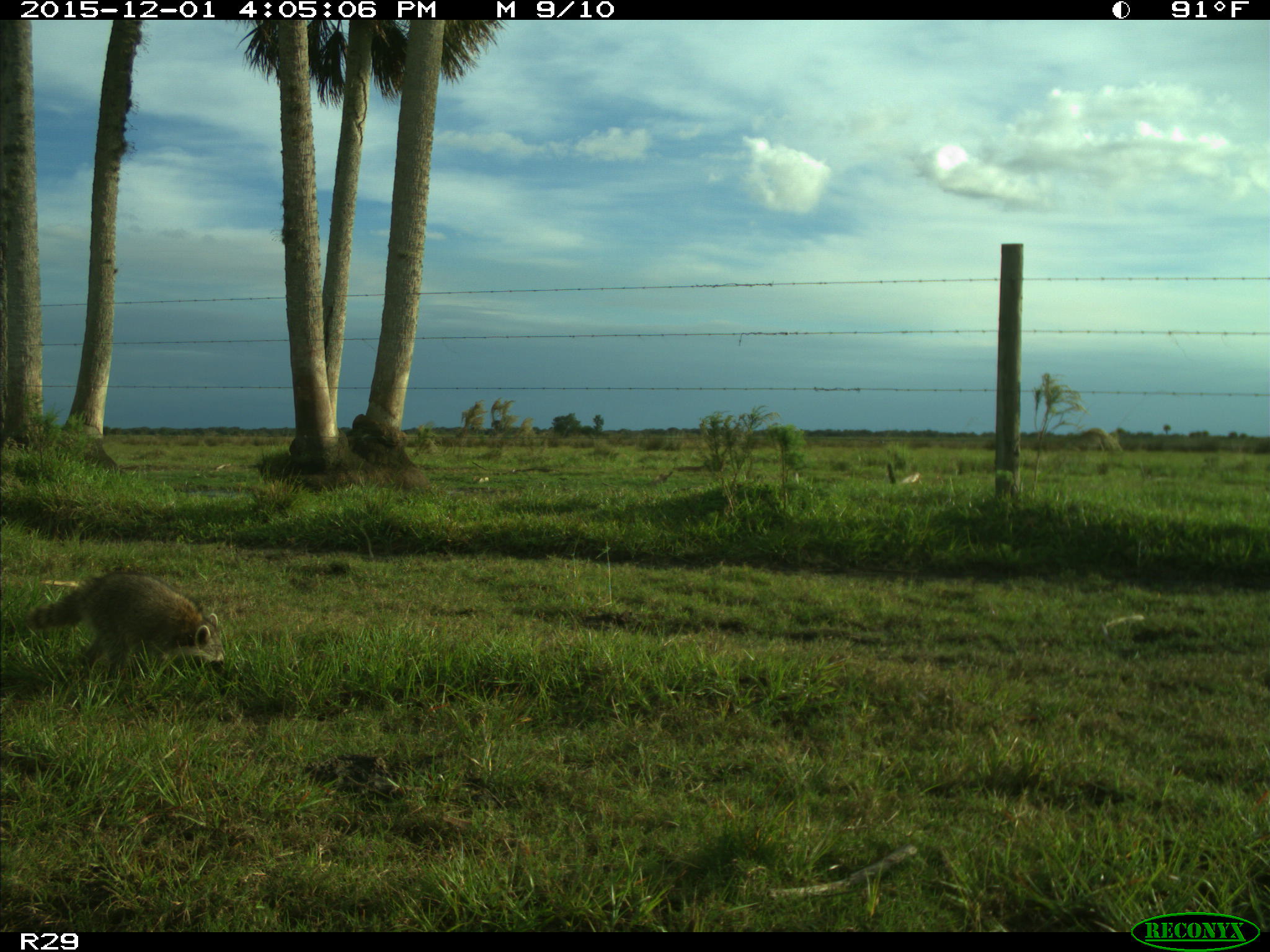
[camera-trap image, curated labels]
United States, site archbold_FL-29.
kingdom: Animalia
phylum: Chordata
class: Mammalia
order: Carnivora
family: Procyonidae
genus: Procyon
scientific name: Procyon lotor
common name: common raccoon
Procyon lotor (common raccoon).